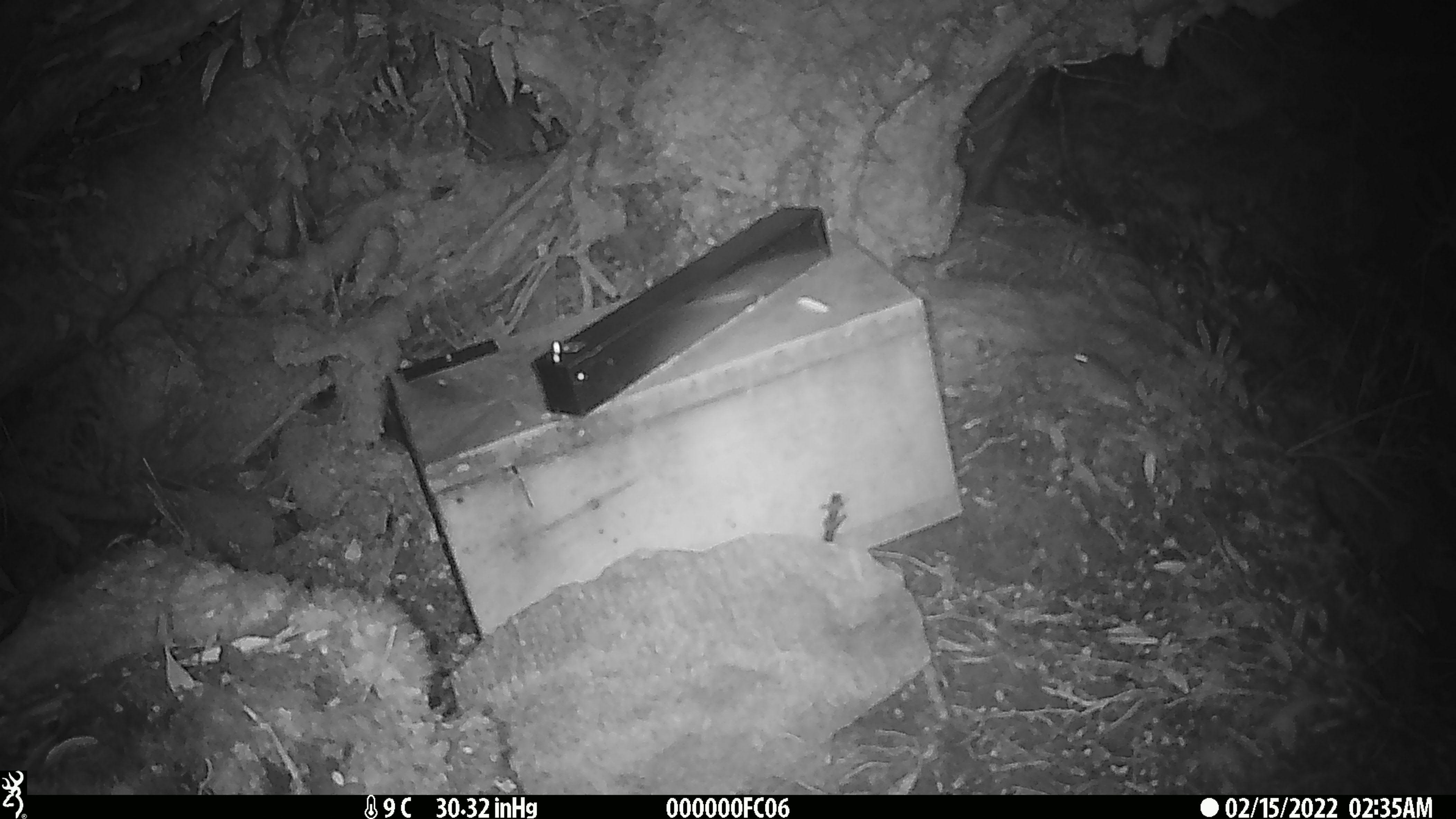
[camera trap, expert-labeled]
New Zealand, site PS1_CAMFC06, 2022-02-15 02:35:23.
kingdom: Animalia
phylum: Chordata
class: Mammalia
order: Rodentia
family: Muridae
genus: Mus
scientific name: Mus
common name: mouse